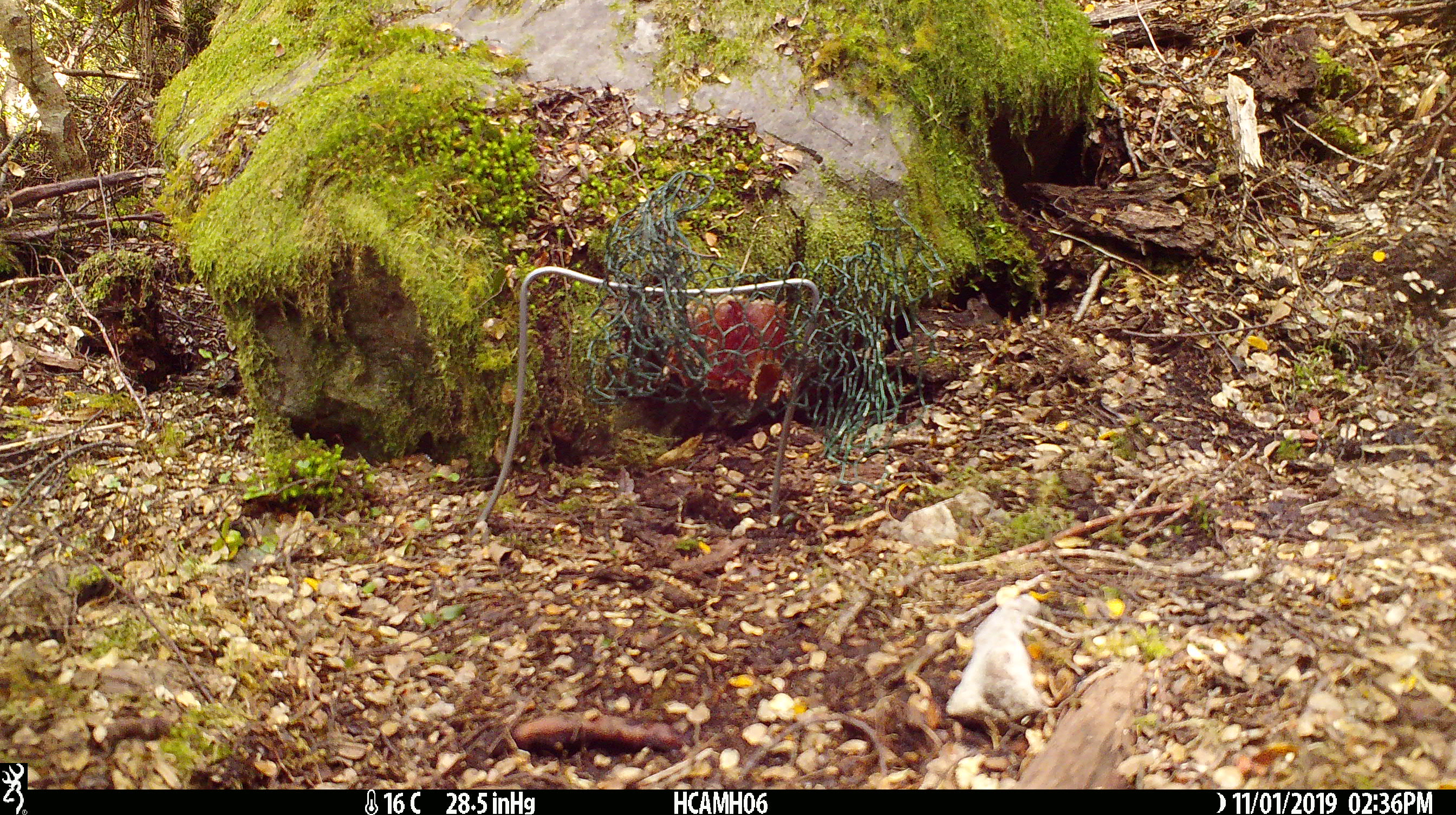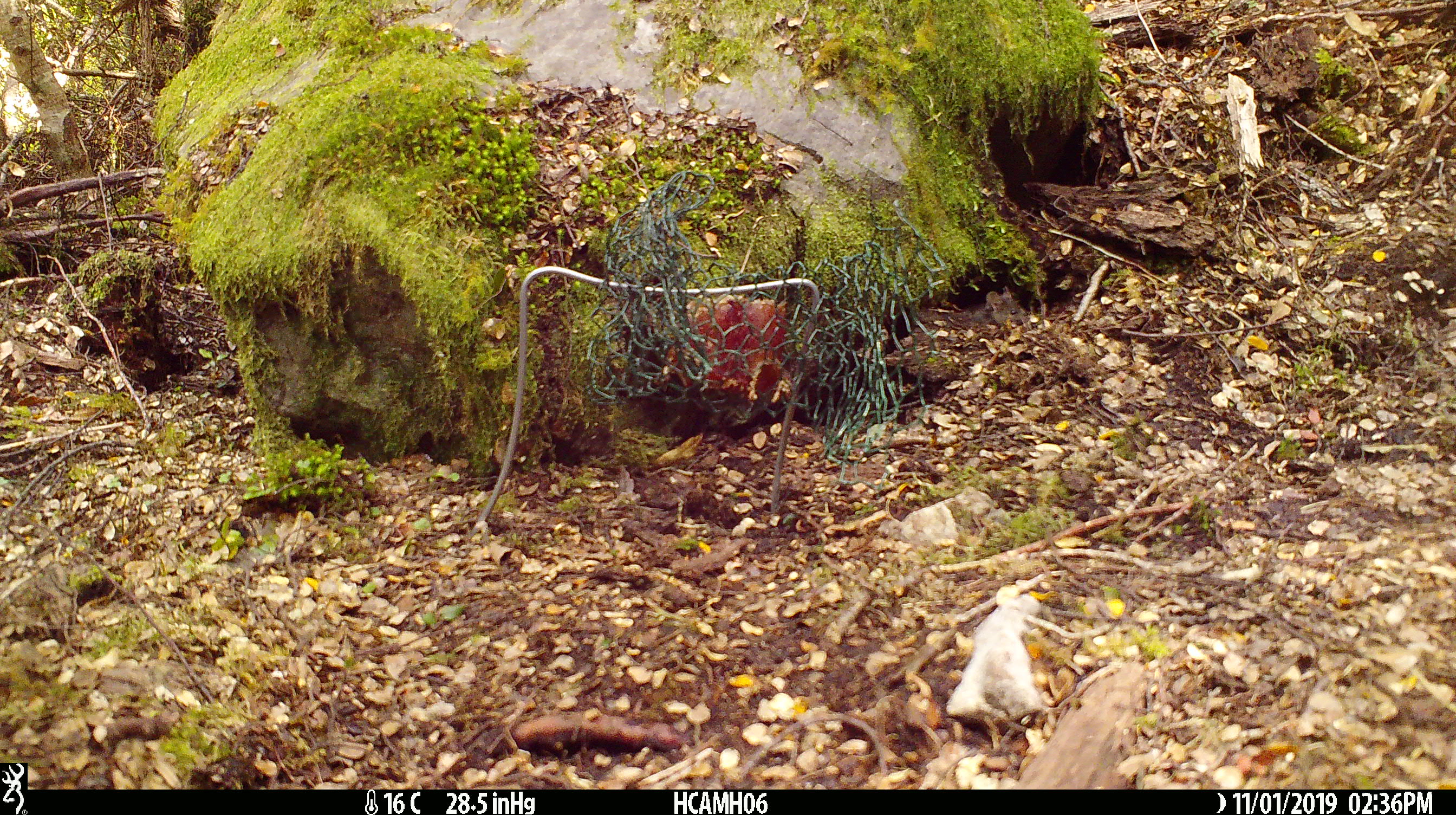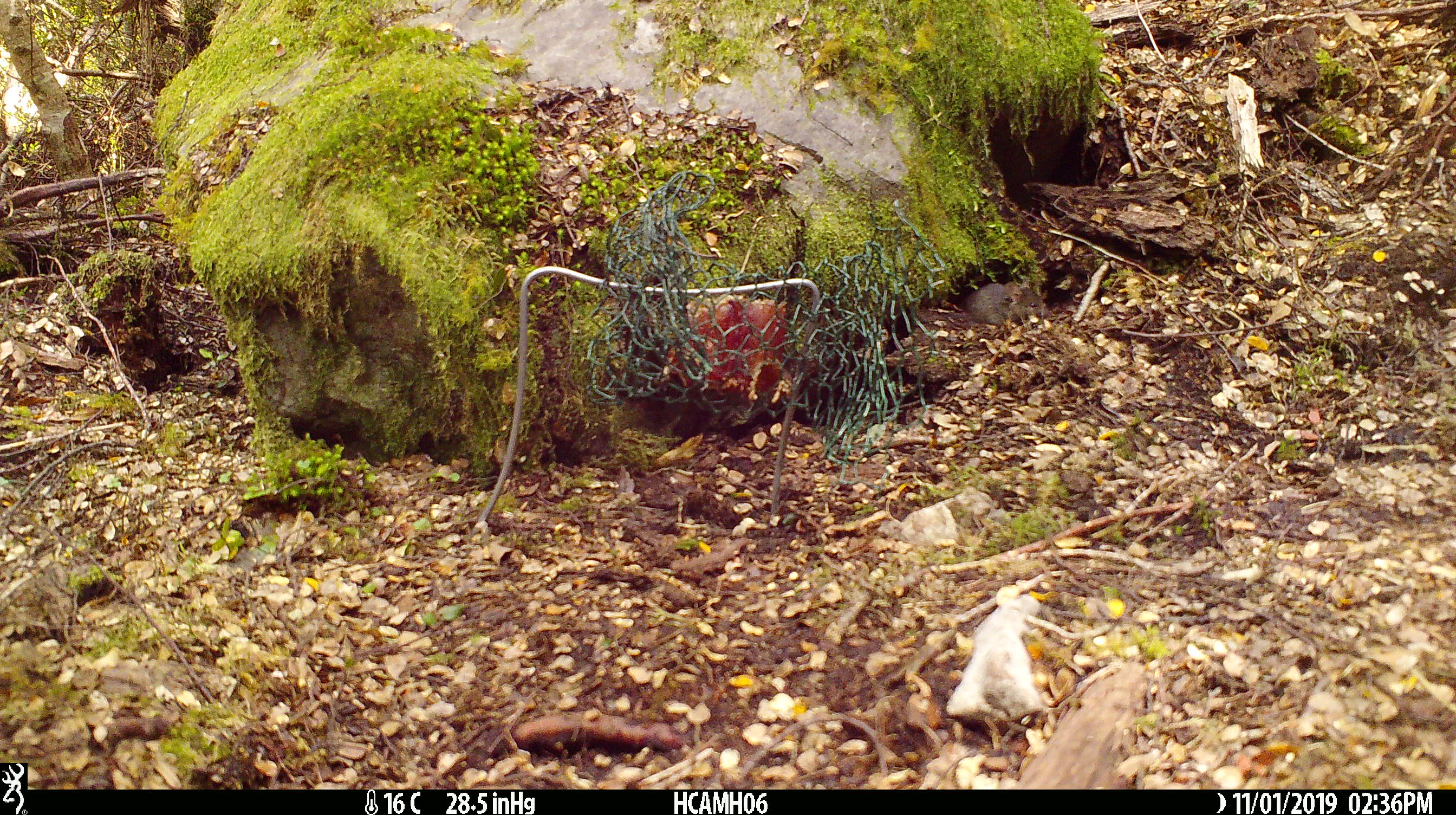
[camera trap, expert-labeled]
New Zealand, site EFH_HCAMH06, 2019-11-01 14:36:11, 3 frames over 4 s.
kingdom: Animalia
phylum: Chordata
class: Mammalia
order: Rodentia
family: Muridae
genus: Mus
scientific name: Mus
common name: mouse